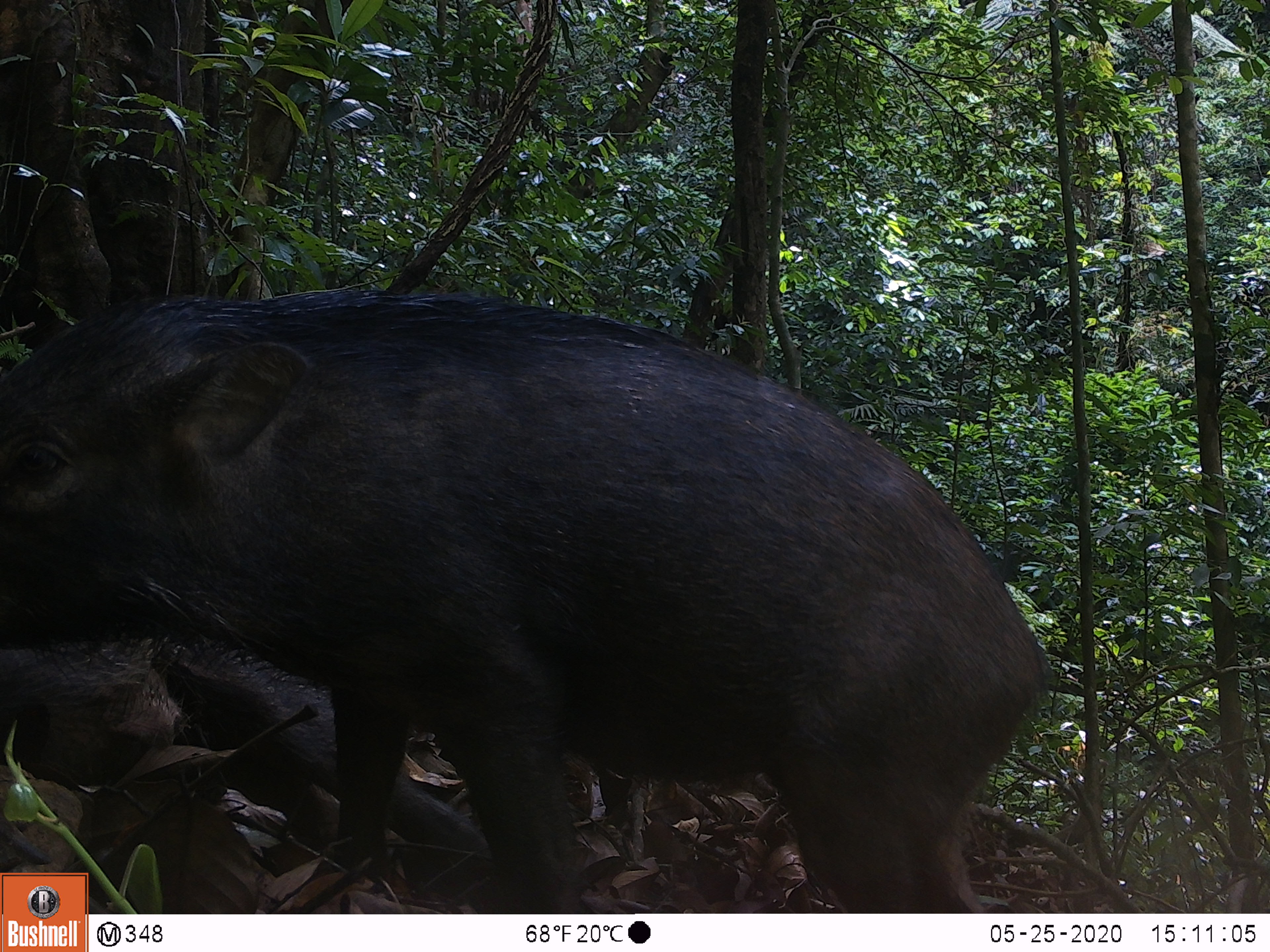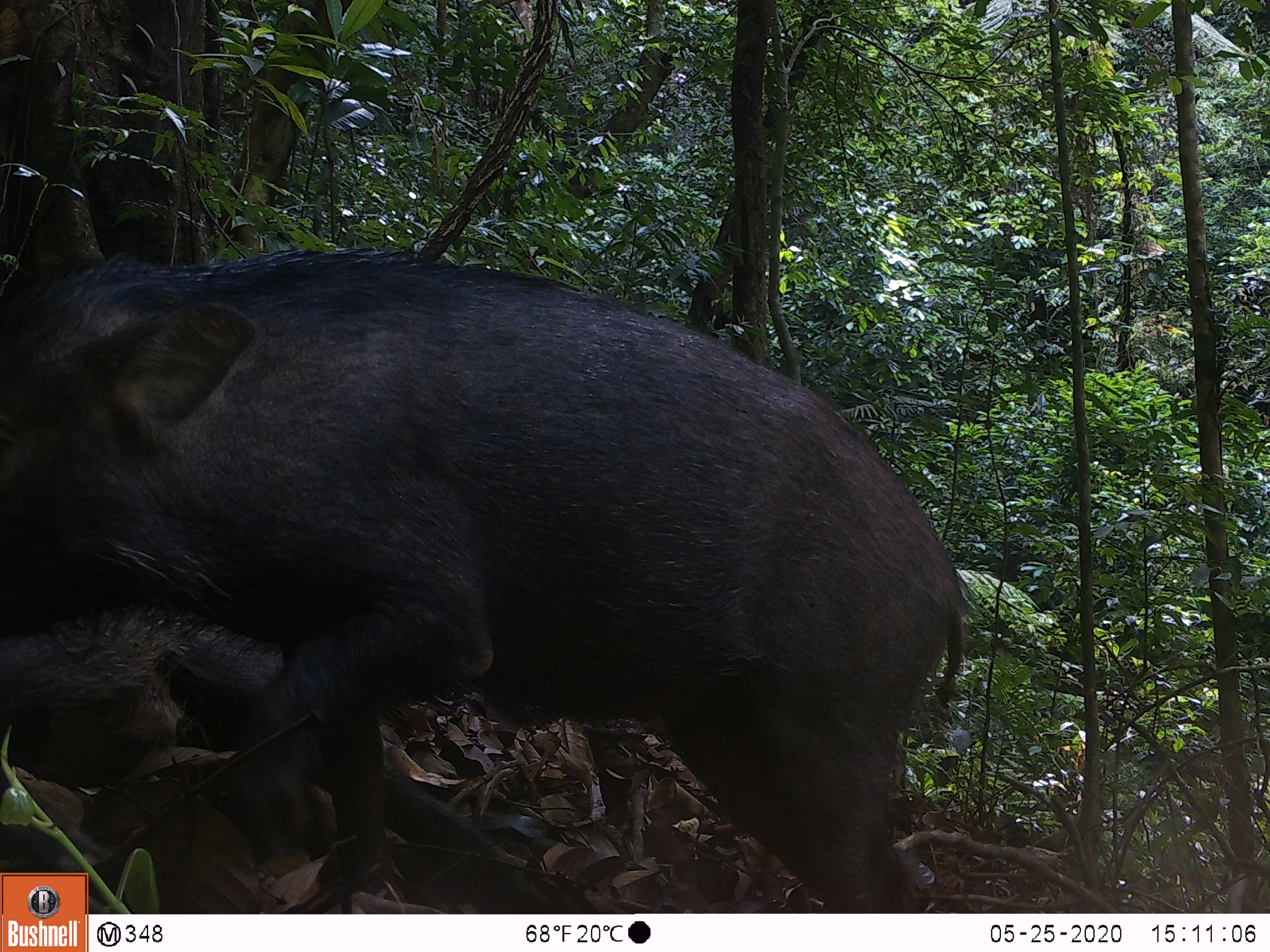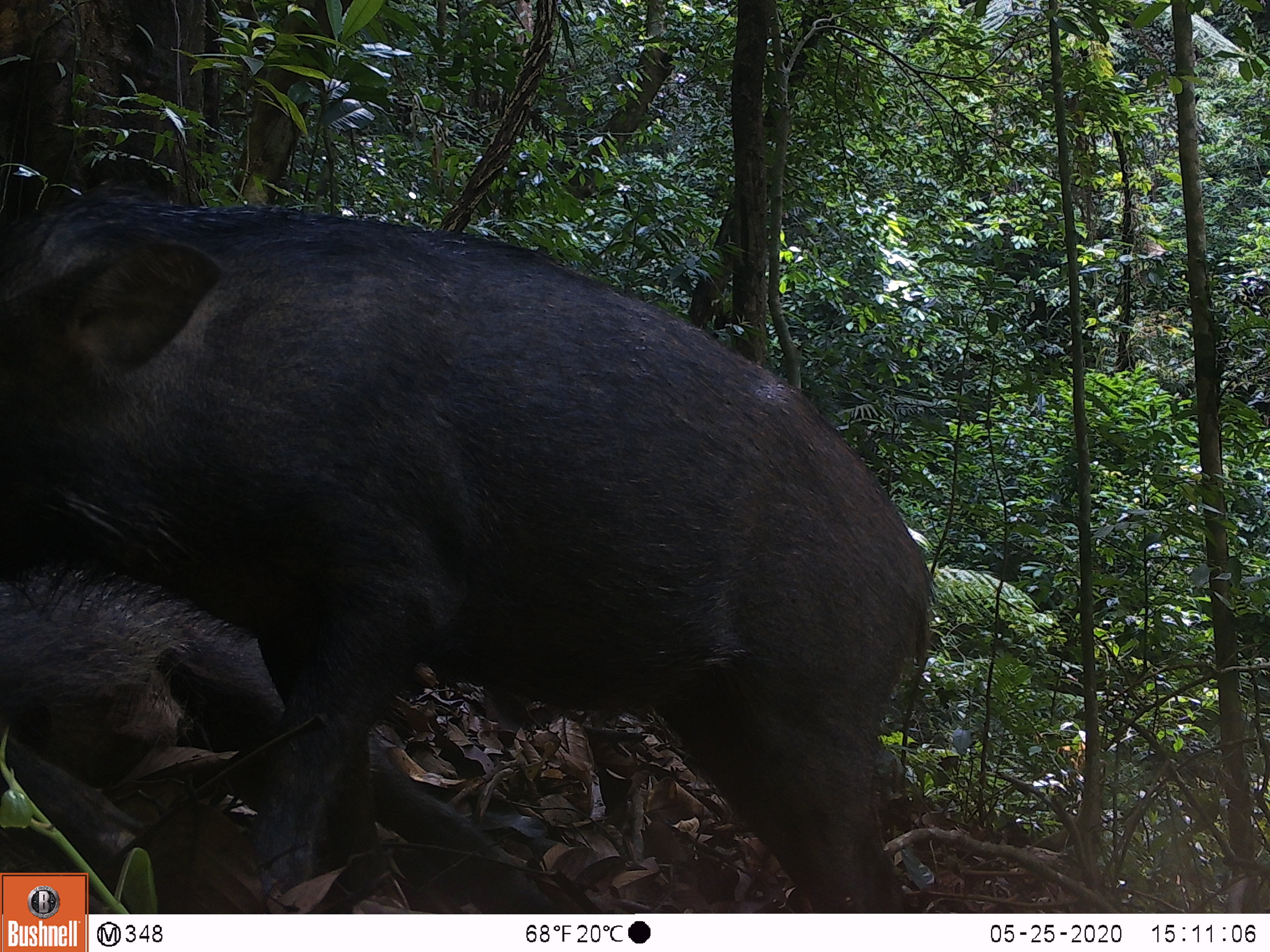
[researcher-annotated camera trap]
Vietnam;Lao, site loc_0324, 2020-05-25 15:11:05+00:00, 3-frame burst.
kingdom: Animalia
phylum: Chordata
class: Mammalia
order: Artiodactyla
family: Suidae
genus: Sus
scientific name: Sus scrofa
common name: eurasian wild pig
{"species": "eurasian wild pig (Sus scrofa)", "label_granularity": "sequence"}